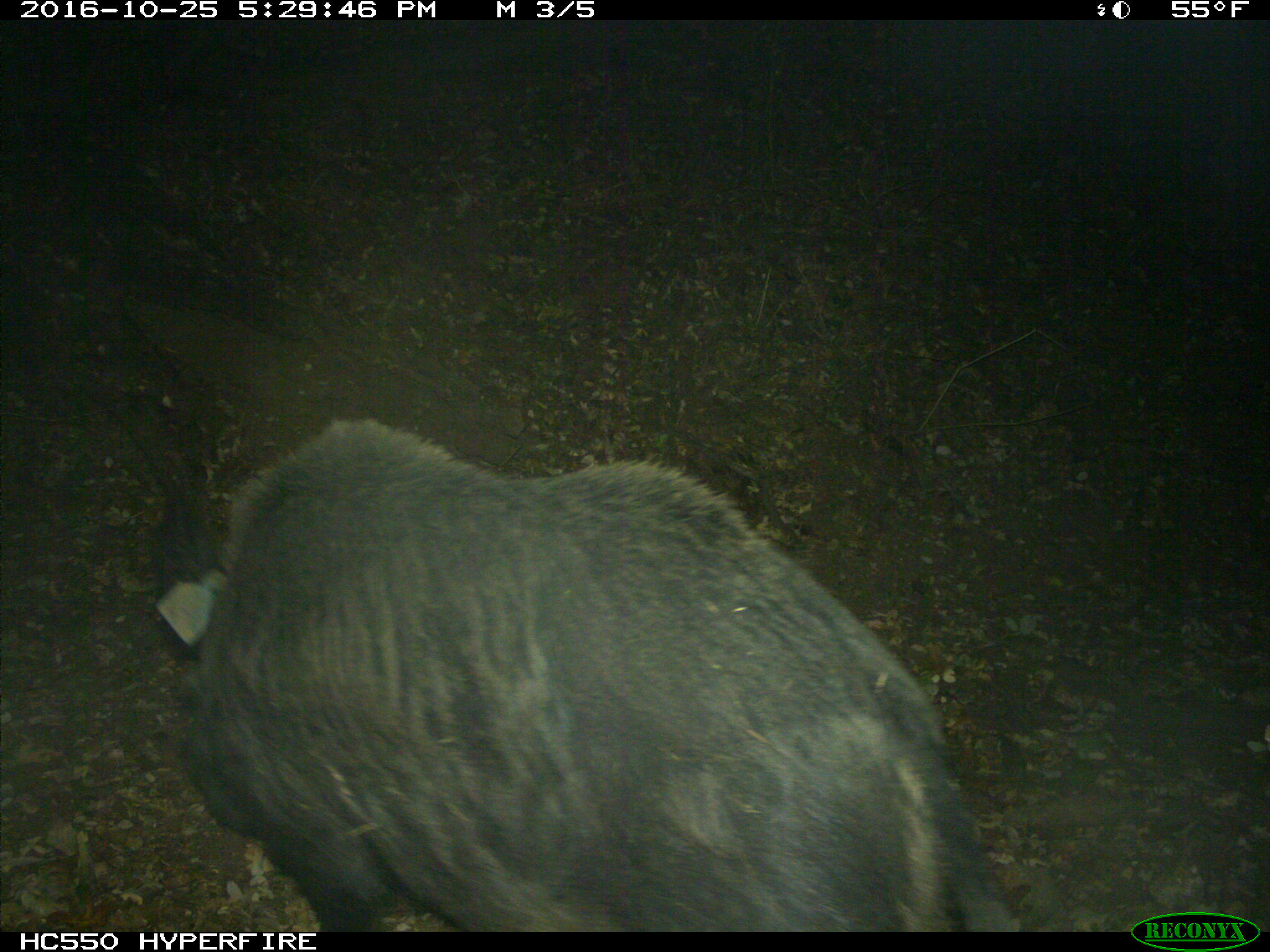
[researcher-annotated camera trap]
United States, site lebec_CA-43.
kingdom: Animalia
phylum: Chordata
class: Mammalia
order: Artiodactyla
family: Suidae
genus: Sus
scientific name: Sus scrofa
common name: wild boar